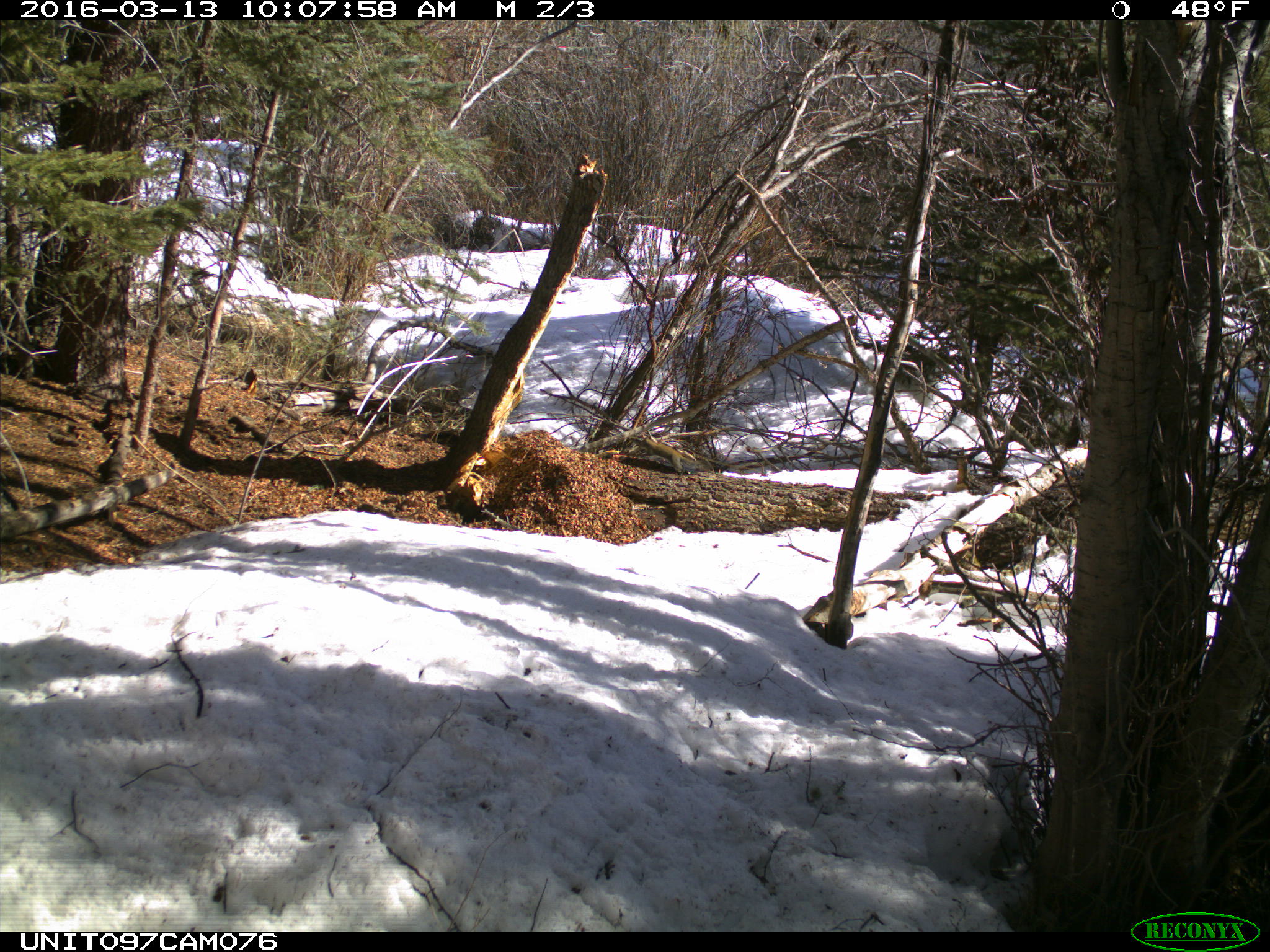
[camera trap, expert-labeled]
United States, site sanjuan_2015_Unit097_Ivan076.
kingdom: Animalia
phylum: Chordata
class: Mammalia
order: Rodentia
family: Sciuridae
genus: Tamiasciurus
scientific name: Tamiasciurus hudsonicus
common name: american red squirrel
Tamiasciurus hudsonicus (american red squirrel).